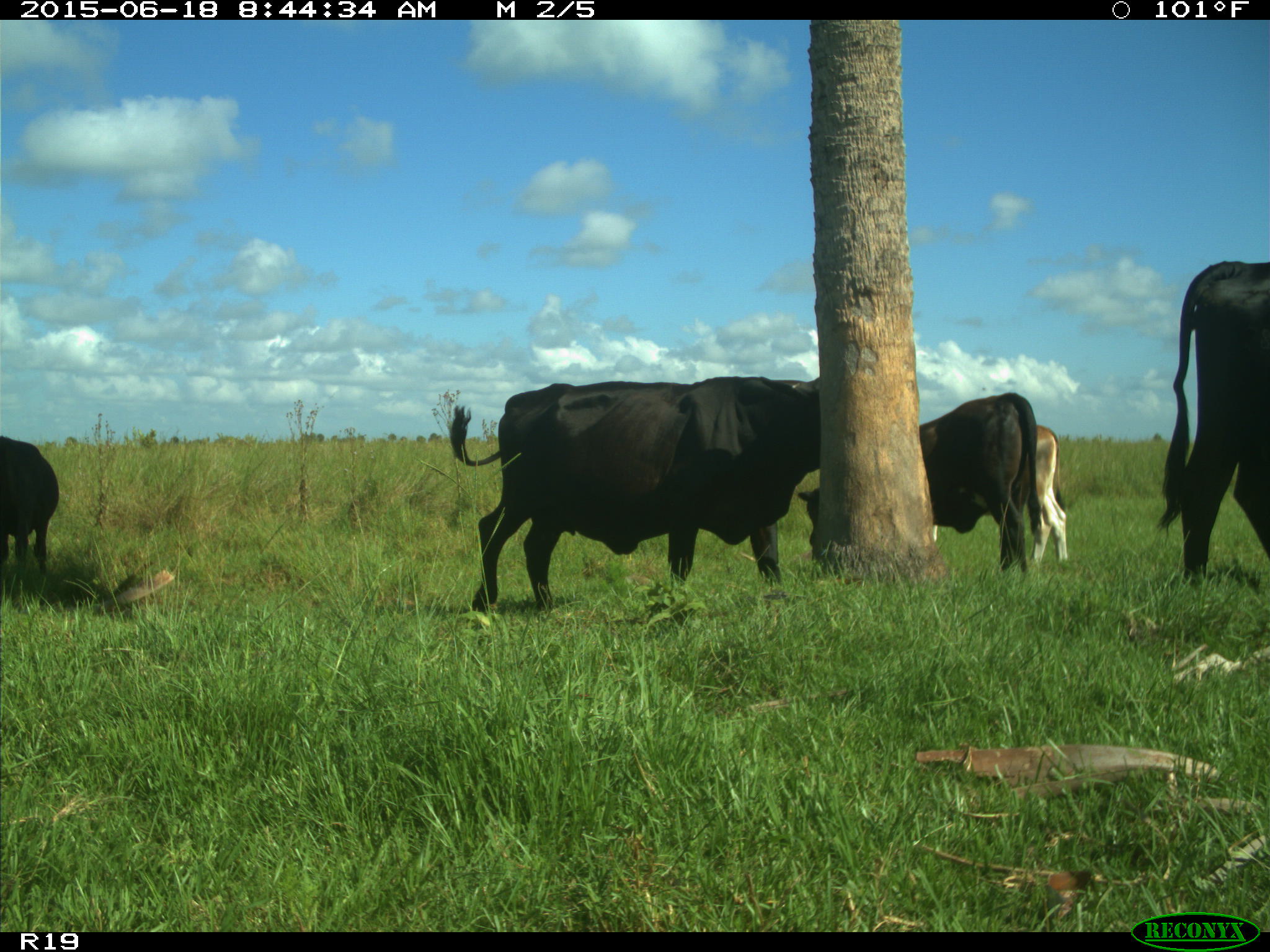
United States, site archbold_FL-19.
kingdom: Animalia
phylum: Chordata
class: Mammalia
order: Artiodactyla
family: Bovidae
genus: Bos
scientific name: Bos taurus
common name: domestic cow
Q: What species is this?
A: Bos taurus (domestic cow).